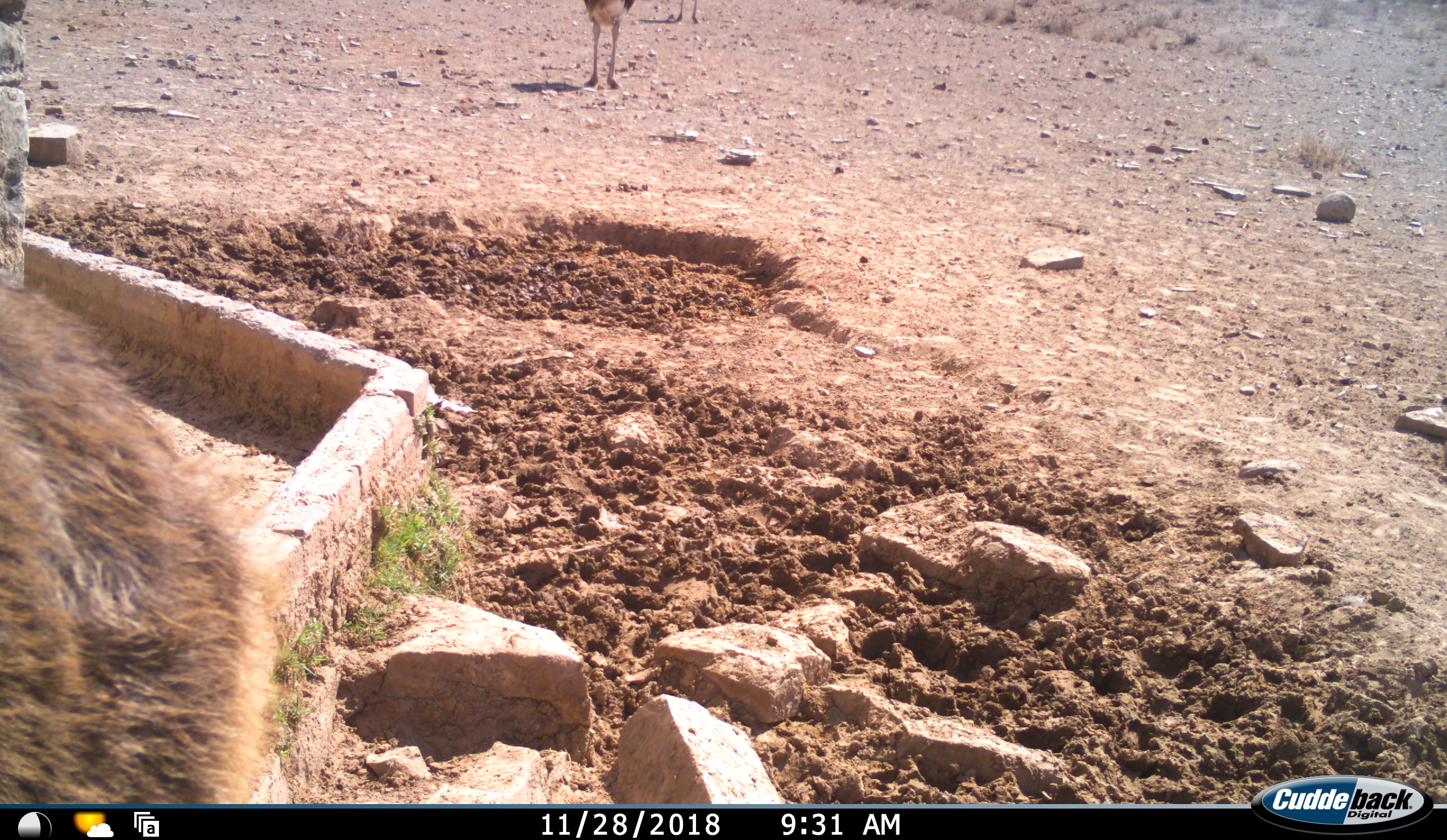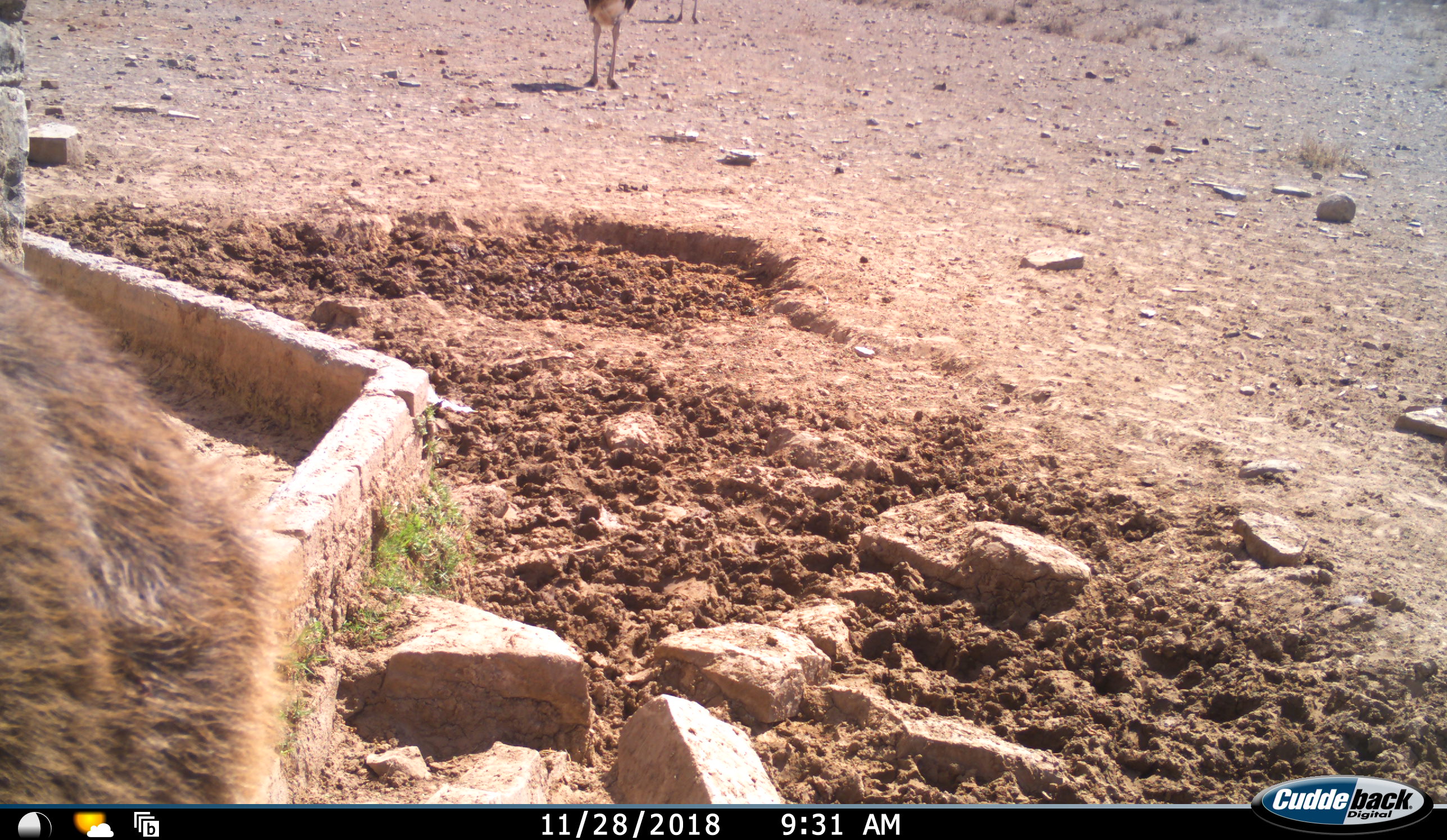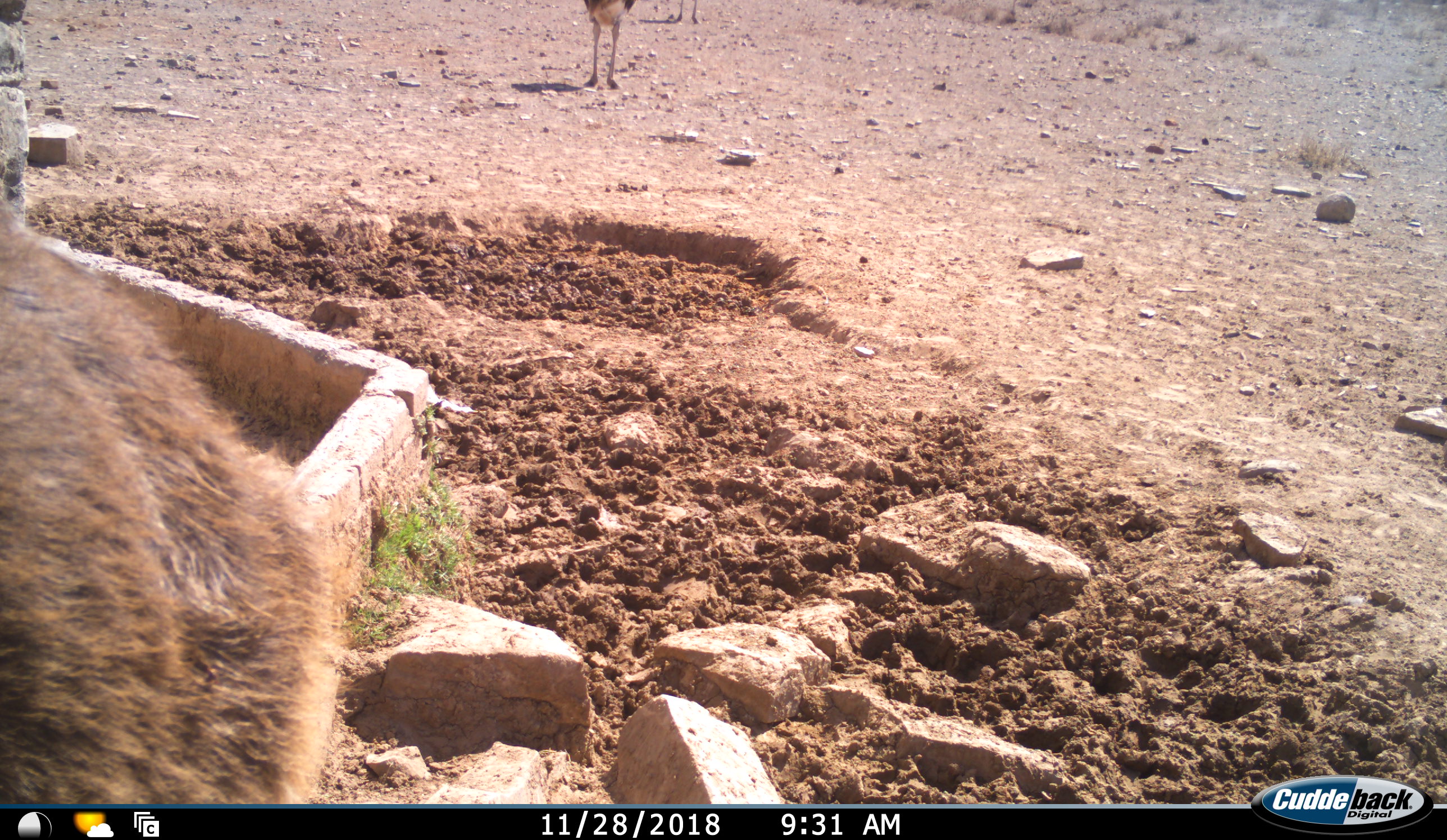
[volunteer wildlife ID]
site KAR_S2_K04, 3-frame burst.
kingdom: Animalia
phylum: Chordata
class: Aves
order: Struthioniformes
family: Struthionidae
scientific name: Struthionidae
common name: ostrich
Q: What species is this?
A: Ostrich (Struthionidae).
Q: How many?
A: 2.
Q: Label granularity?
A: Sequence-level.